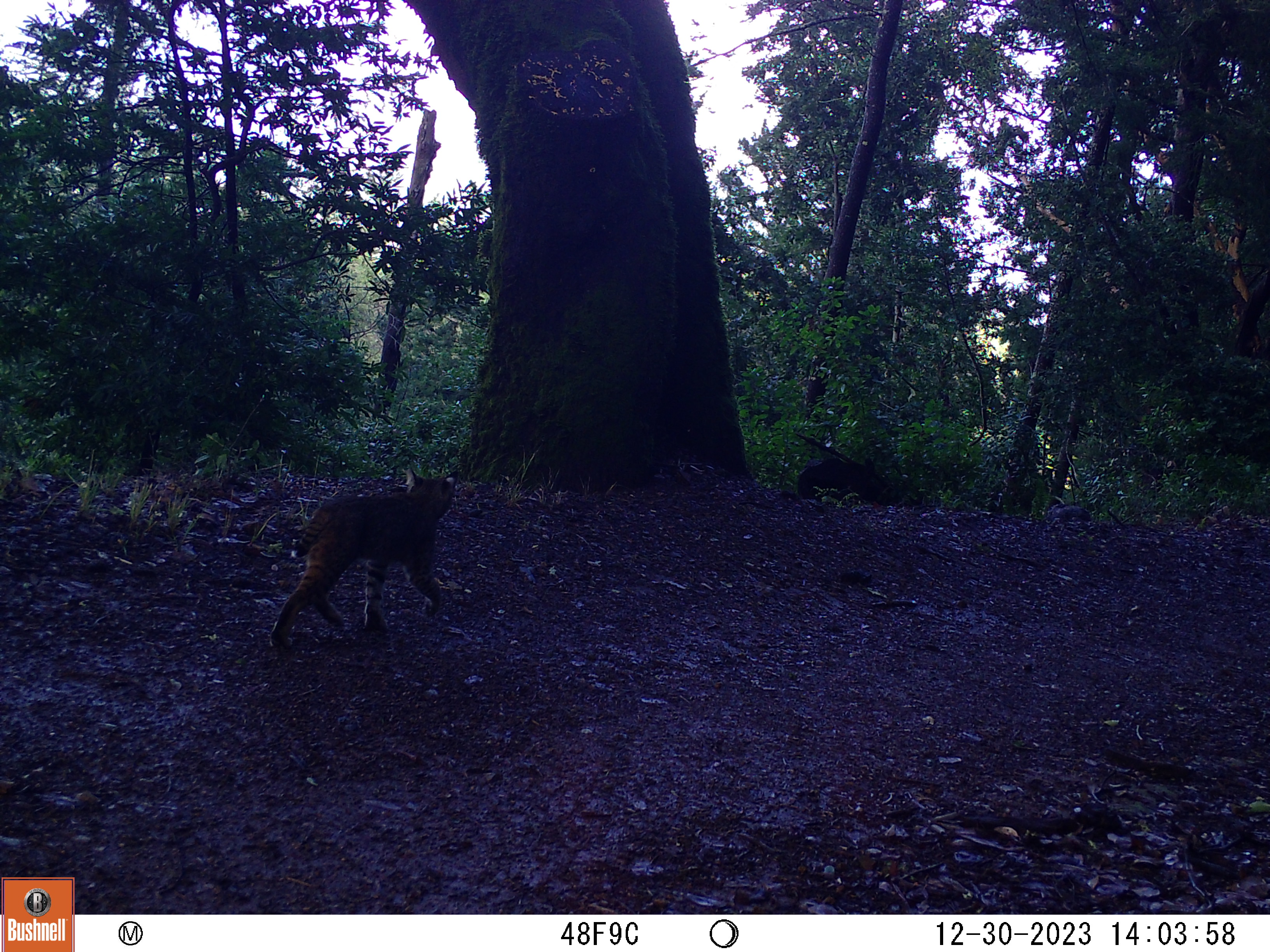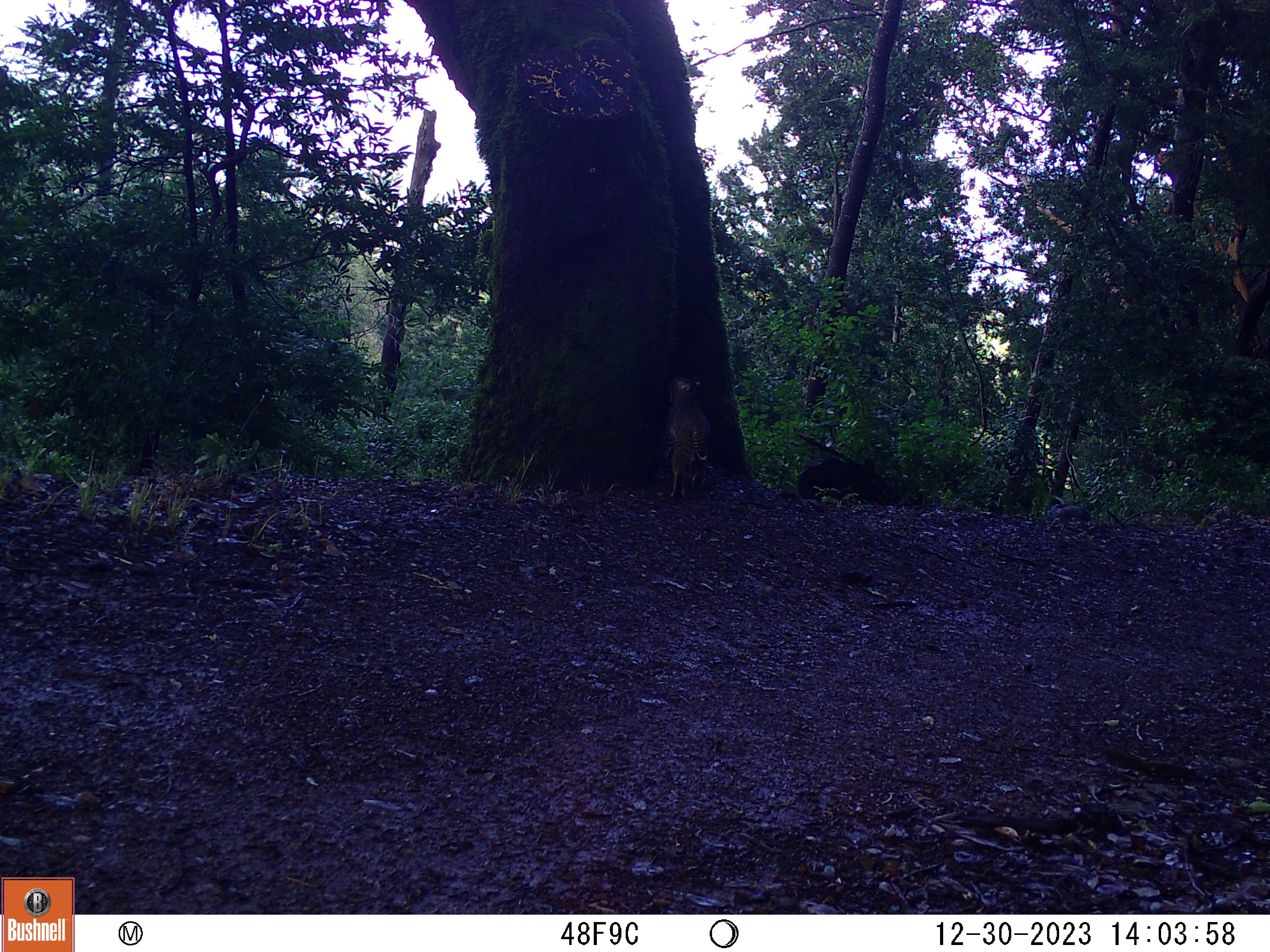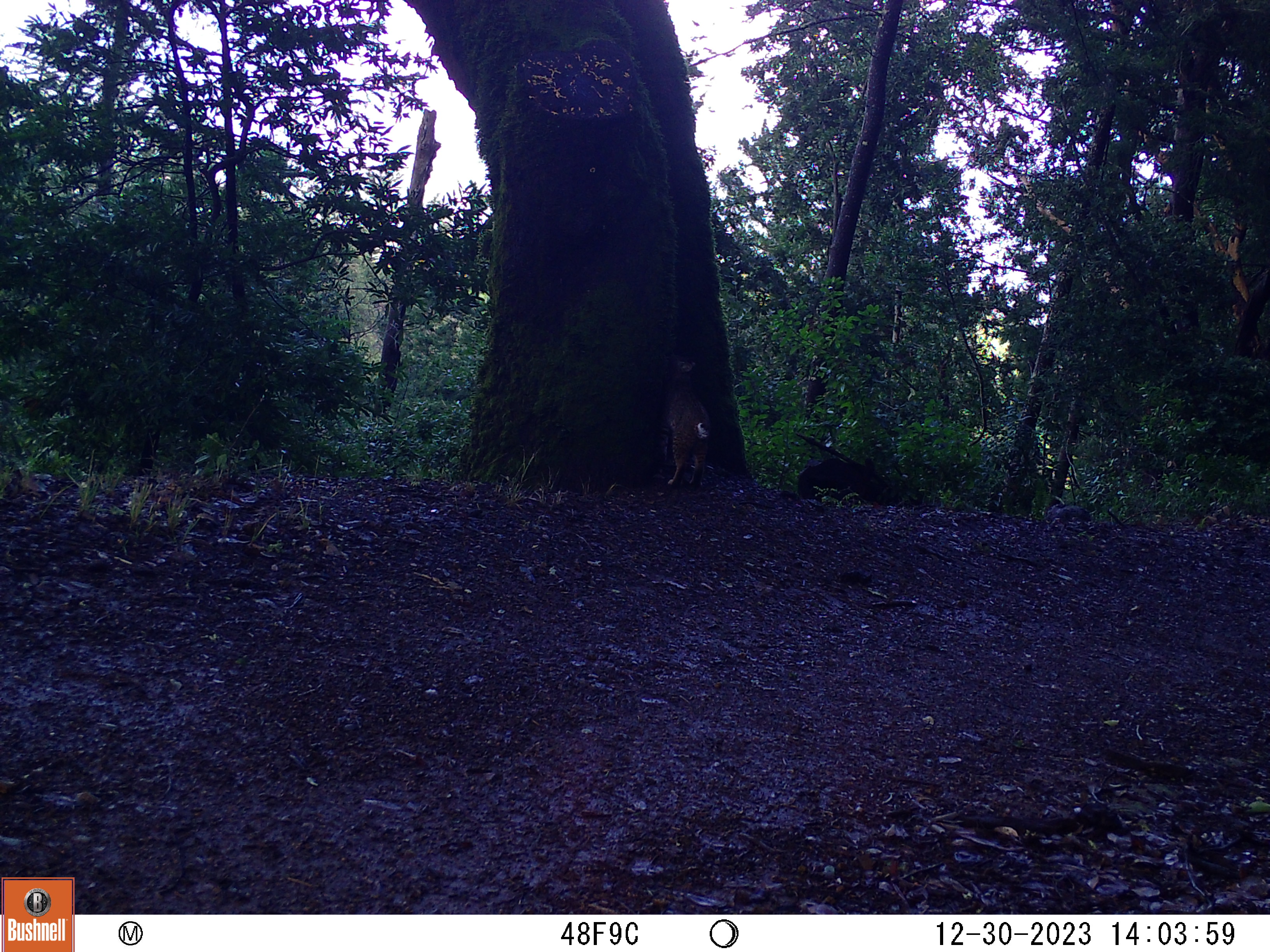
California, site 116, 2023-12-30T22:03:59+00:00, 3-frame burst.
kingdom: Animalia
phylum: Chordata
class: Mammalia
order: Carnivora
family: Felidae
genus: Lynx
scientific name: Lynx rufus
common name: bobcat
Bobcat (Lynx rufus).